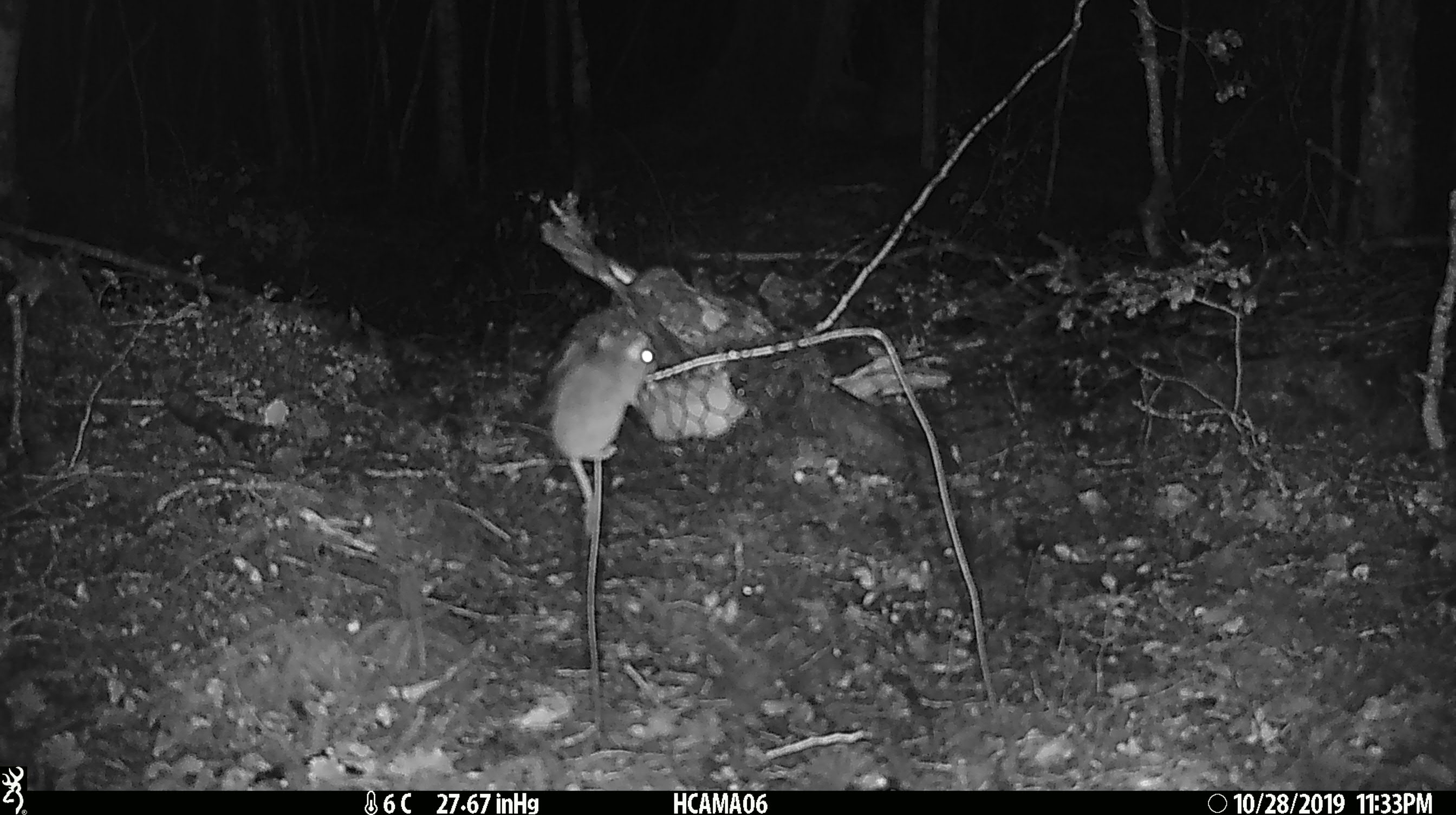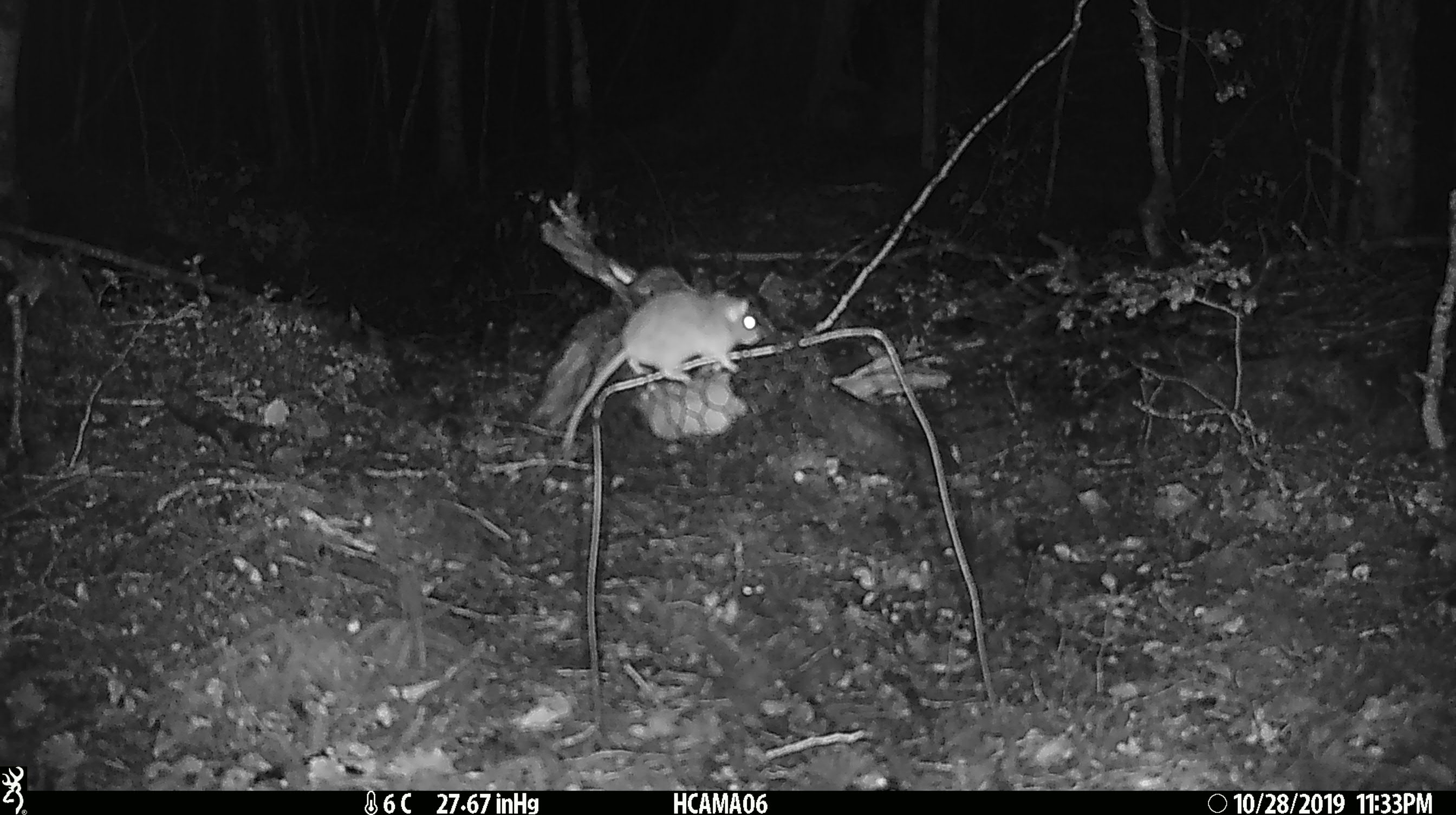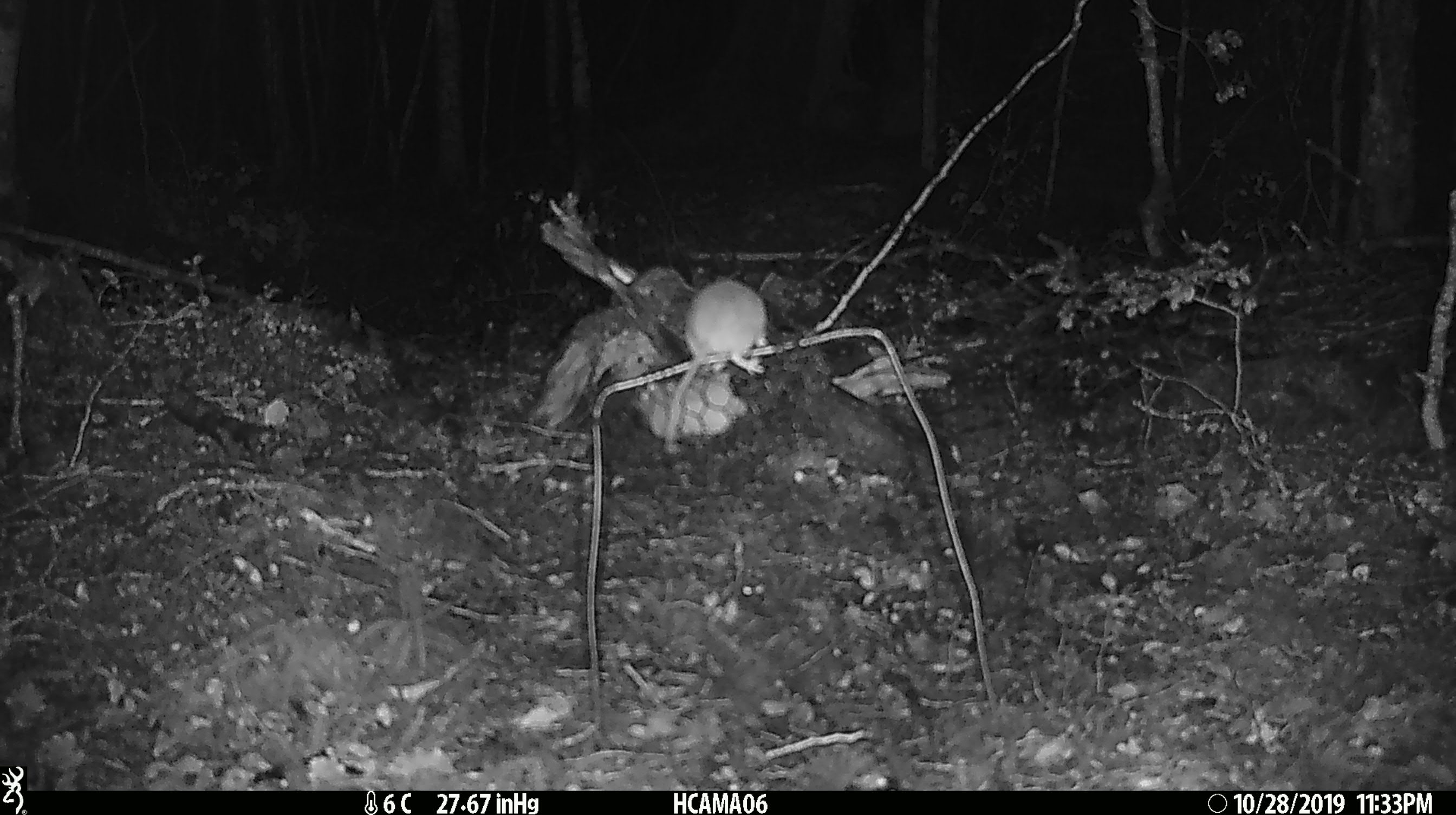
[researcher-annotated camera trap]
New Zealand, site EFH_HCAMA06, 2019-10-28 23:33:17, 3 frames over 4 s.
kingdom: Animalia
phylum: Chordata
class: Mammalia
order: Rodentia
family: Muridae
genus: Mus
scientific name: Mus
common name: mouse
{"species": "mouse (Mus)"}